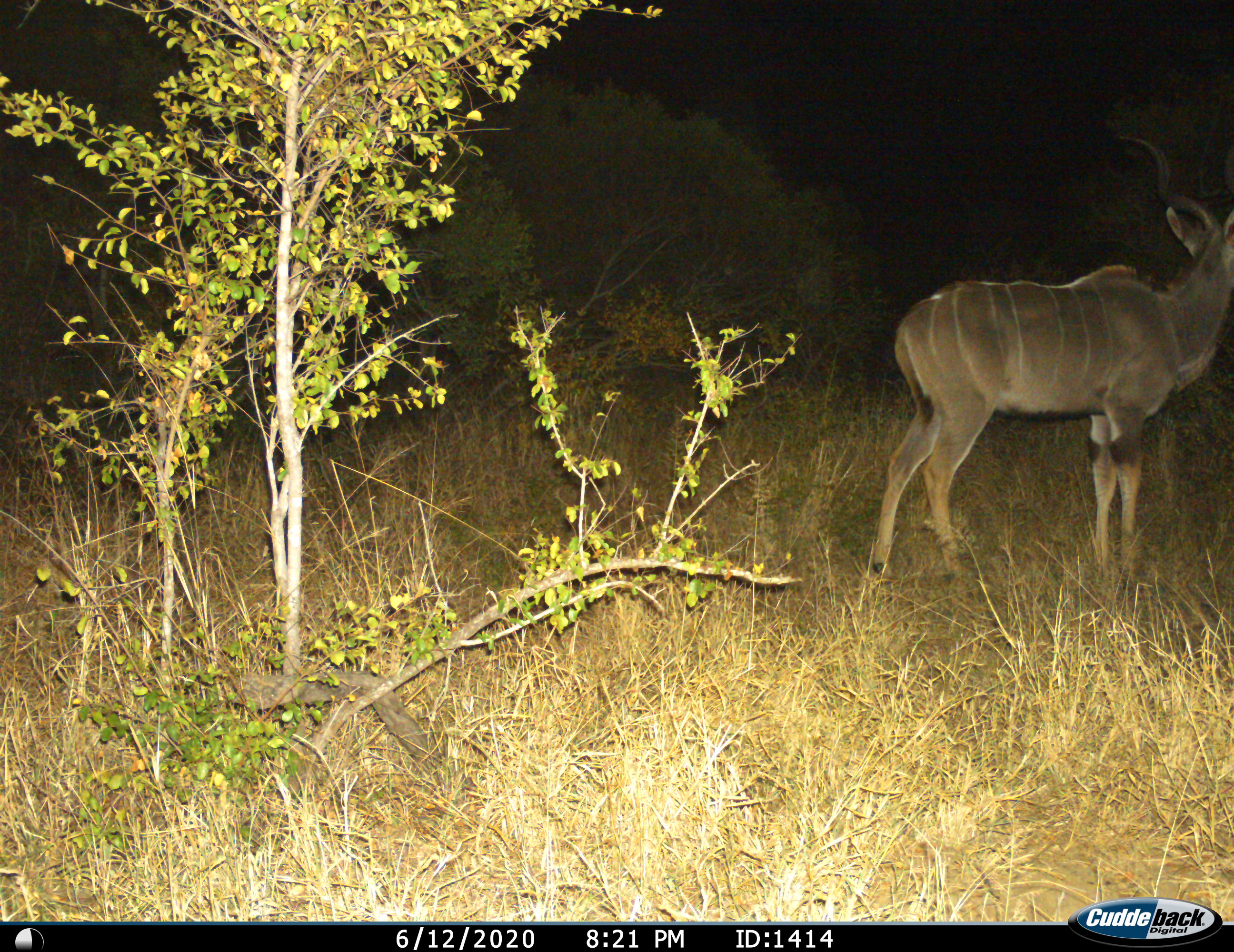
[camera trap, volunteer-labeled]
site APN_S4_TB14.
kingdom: Animalia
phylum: Chordata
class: Mammalia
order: Artiodactyla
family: Bovidae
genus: Tragelaphus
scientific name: Tragelaphus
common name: kudu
Kudu (Tragelaphus), count 1. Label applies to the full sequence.